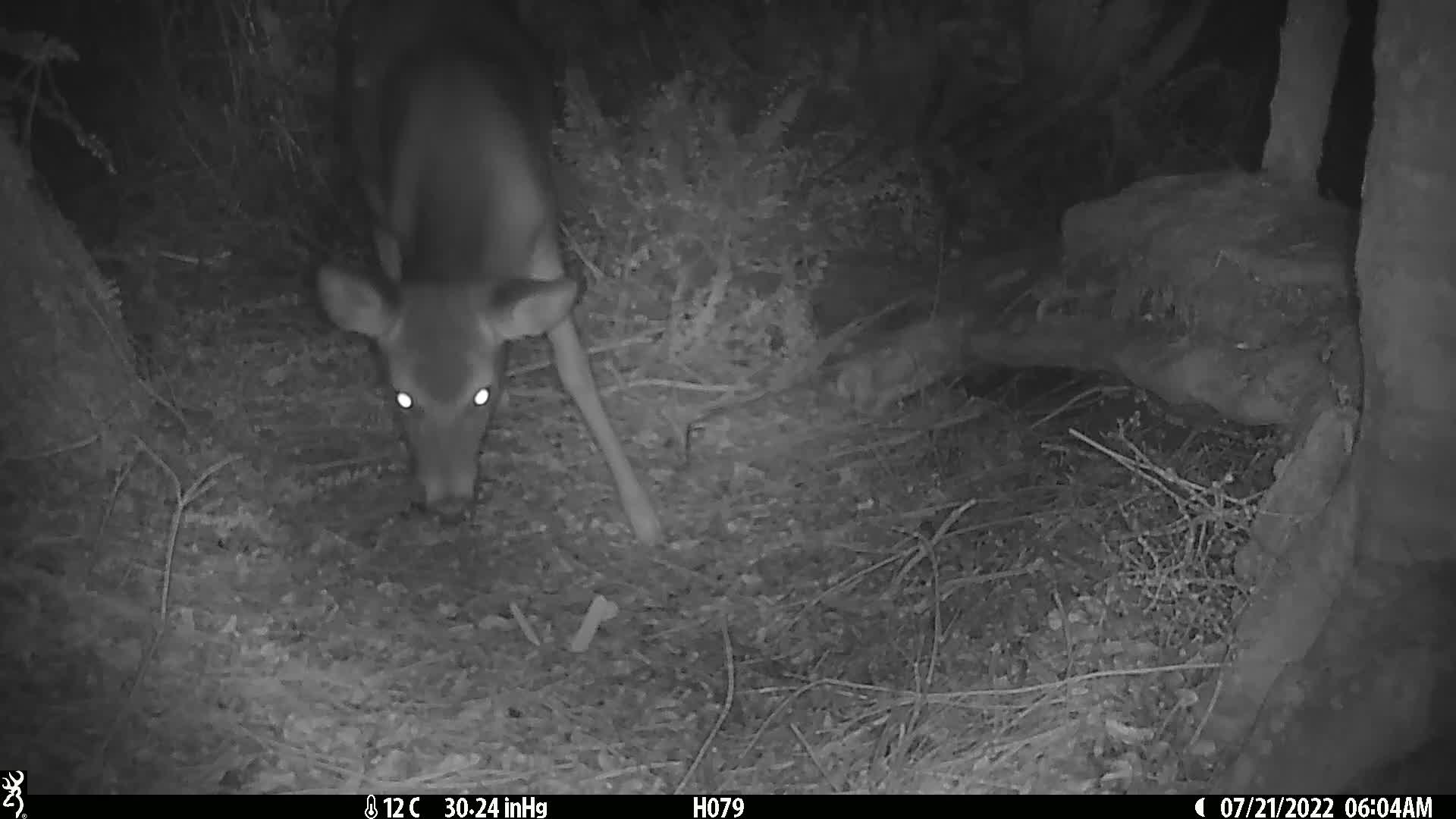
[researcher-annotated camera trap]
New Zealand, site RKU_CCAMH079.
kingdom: Animalia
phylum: Chordata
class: Mammalia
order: Artiodactyla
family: Cervidae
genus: Odocoileus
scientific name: Odocoileus virginianus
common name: white-tailed deer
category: white tailed deer